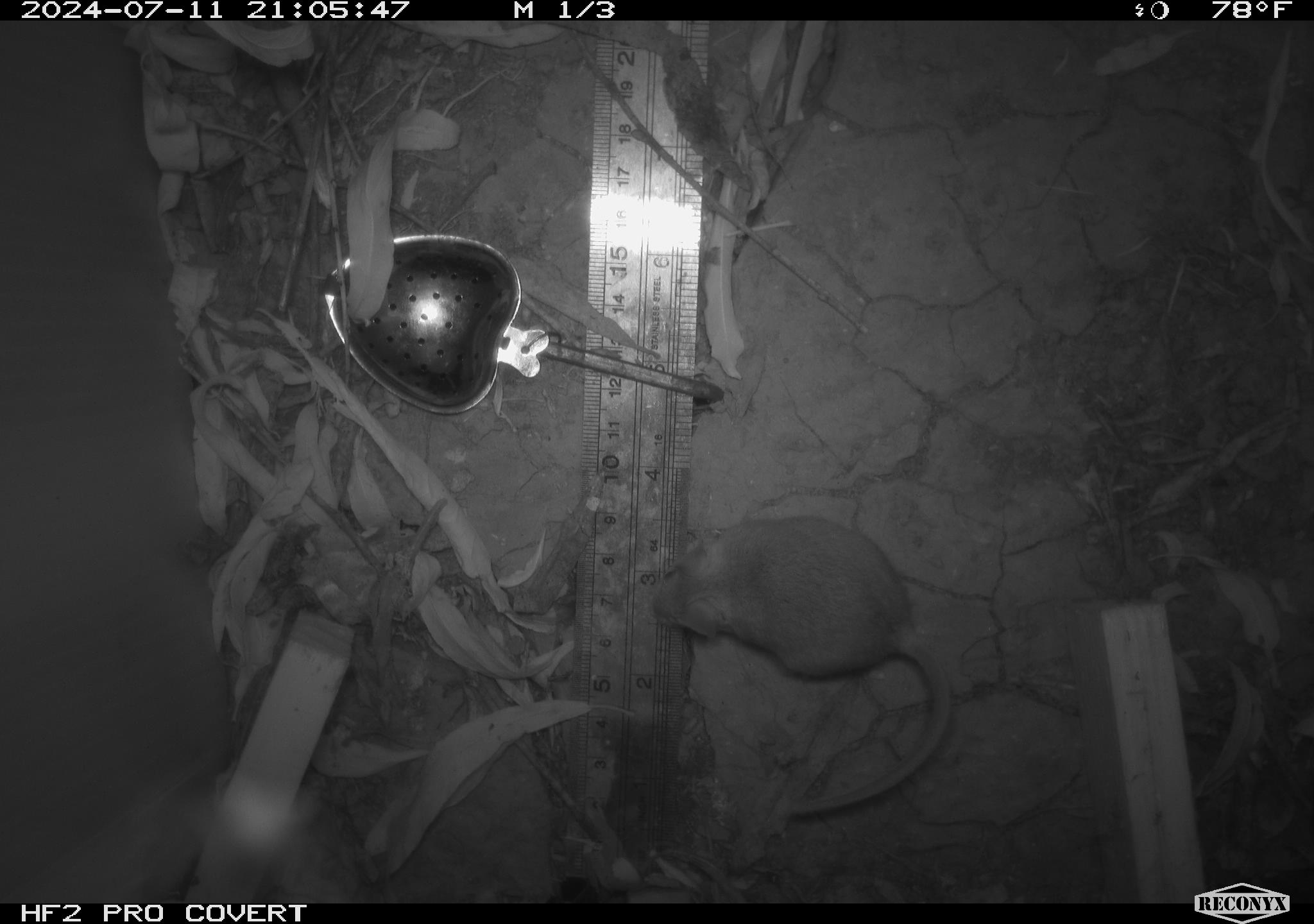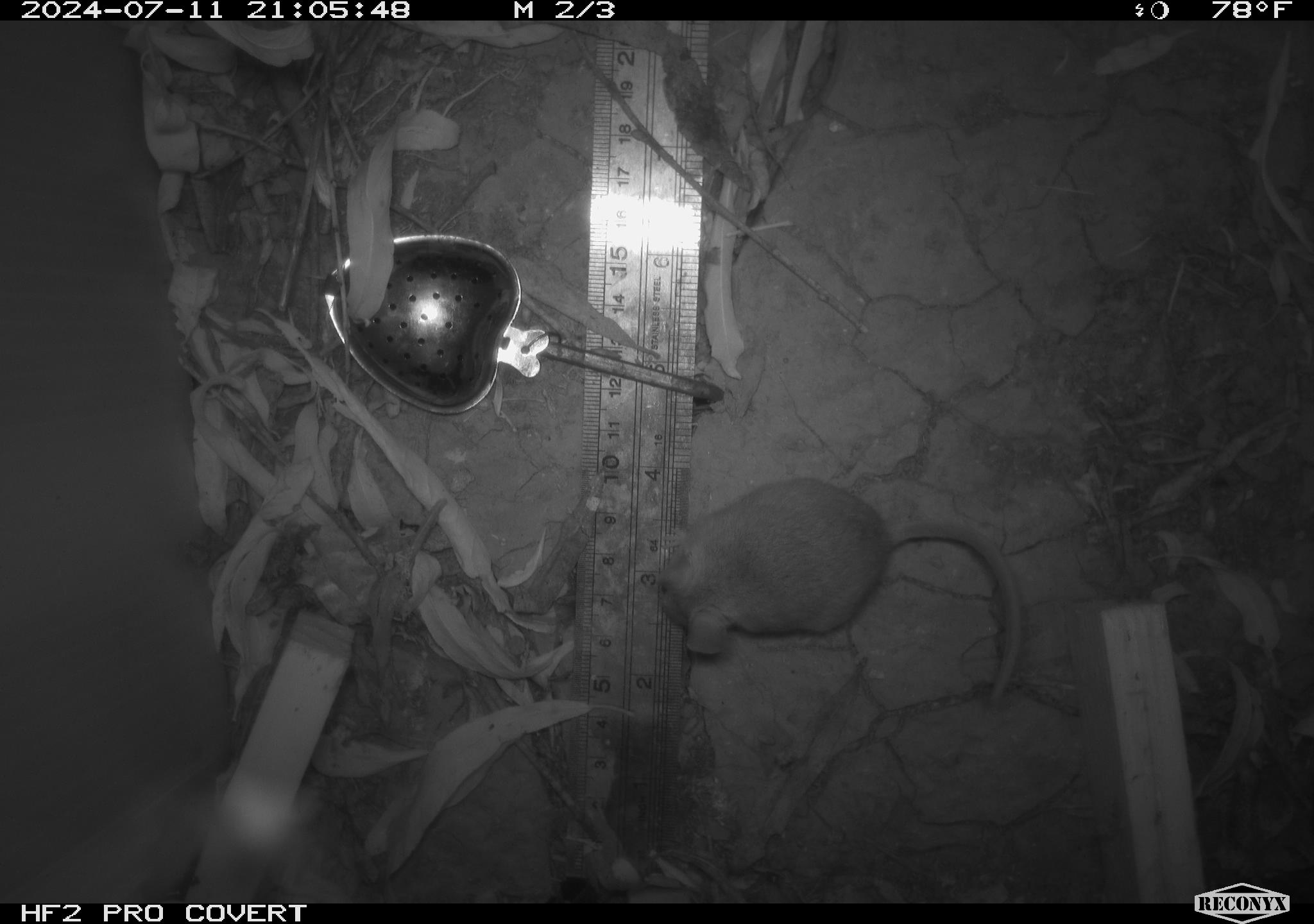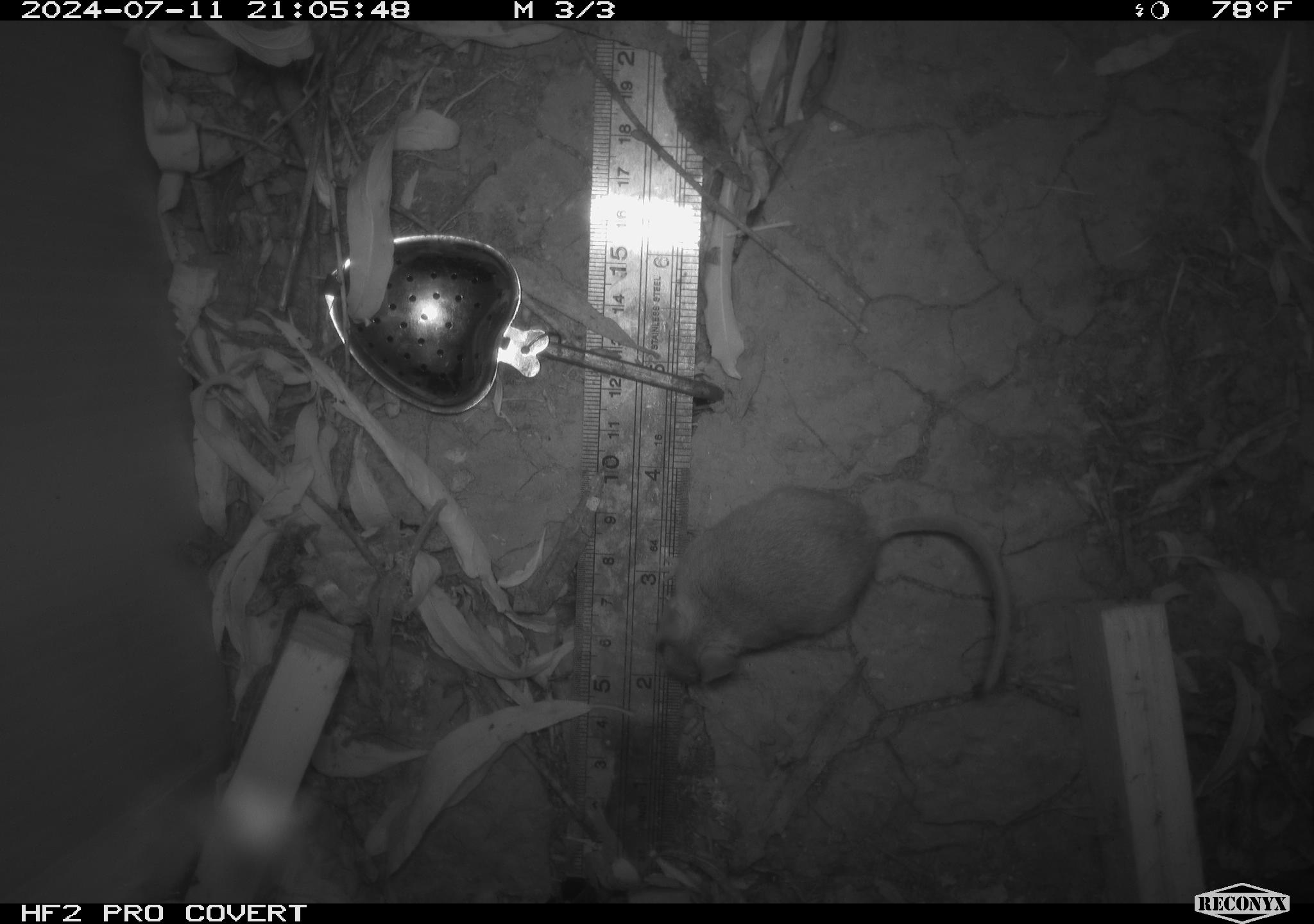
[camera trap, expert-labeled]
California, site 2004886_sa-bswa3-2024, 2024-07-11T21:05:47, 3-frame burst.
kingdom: Animalia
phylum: Chordata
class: Mammalia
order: Rodentia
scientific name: Rodentia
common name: mouse species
Mouse species (Rodentia).